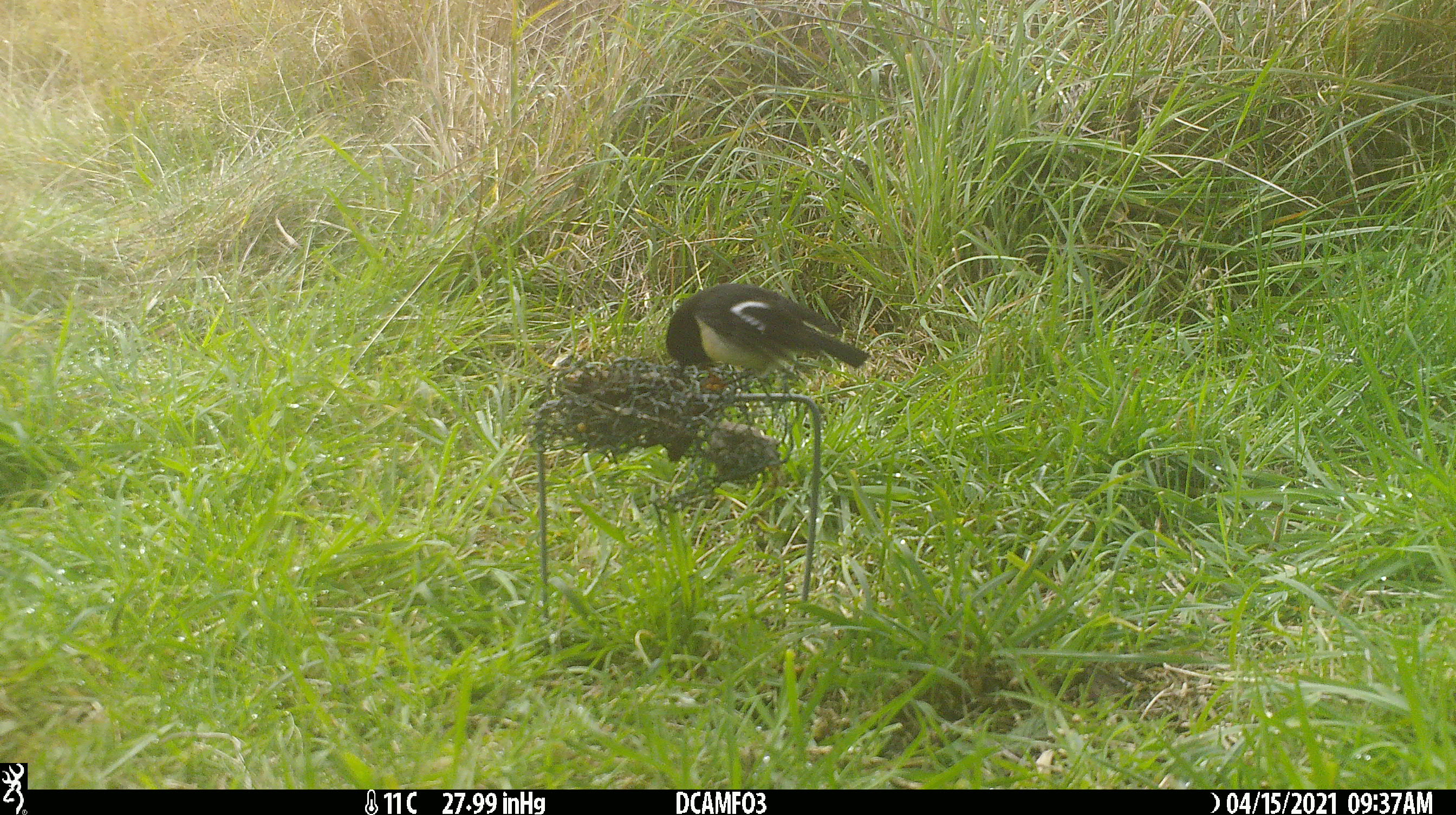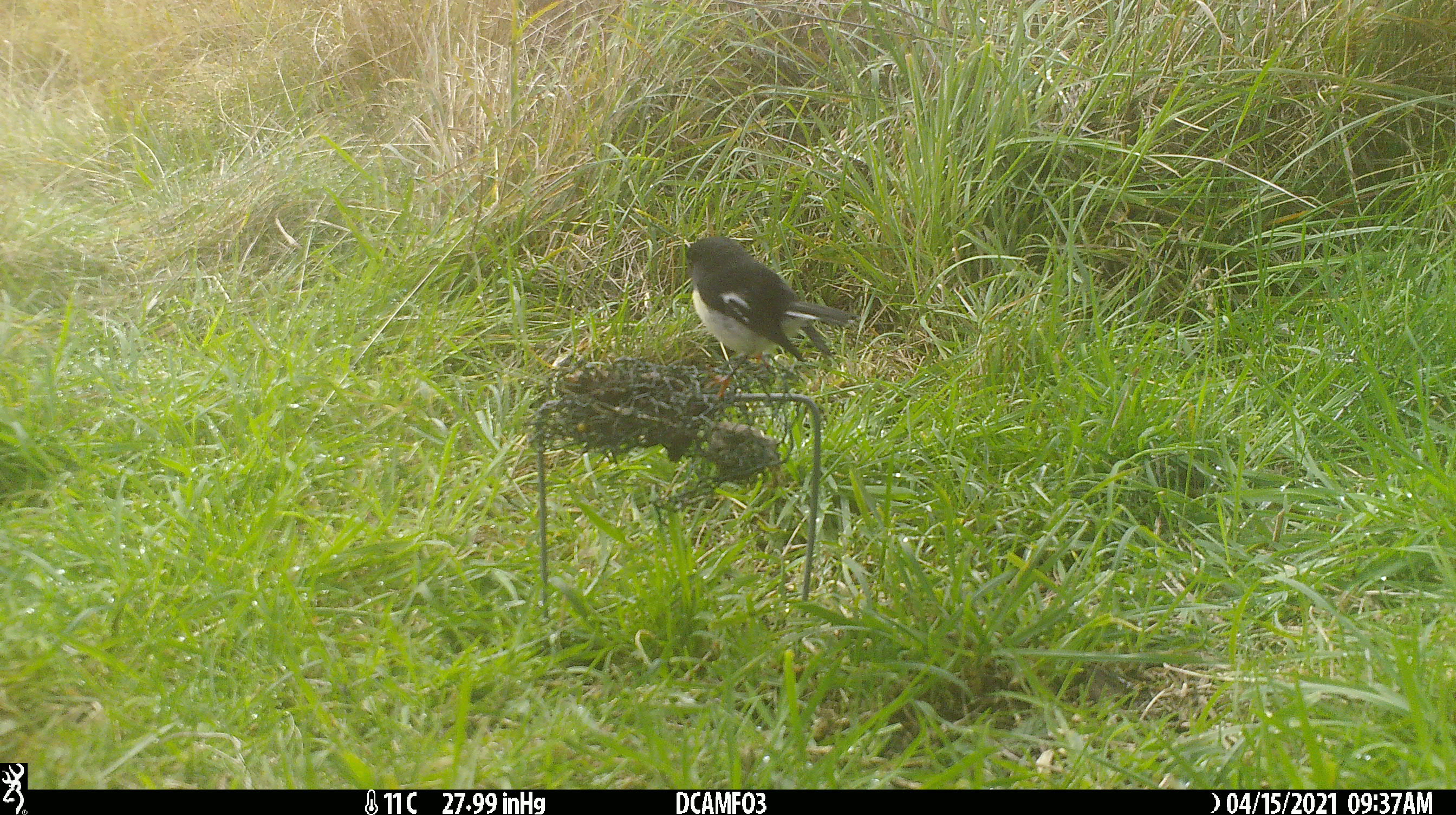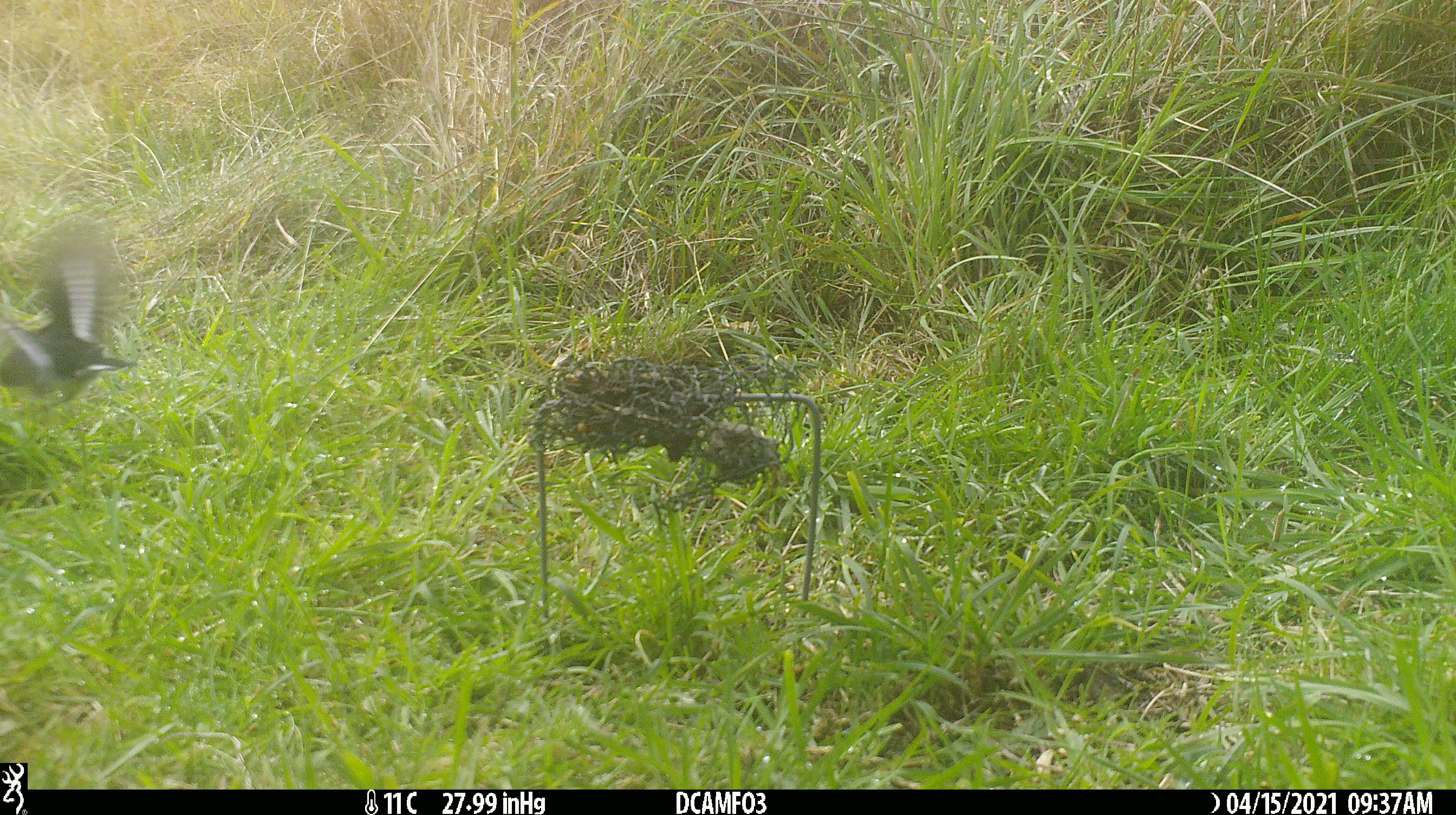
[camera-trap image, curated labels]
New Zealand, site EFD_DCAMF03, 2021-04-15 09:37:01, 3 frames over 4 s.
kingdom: Animalia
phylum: Chordata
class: Aves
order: Passeriformes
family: Petroicidae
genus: Petroica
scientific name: Petroica macrocephala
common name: tomtit